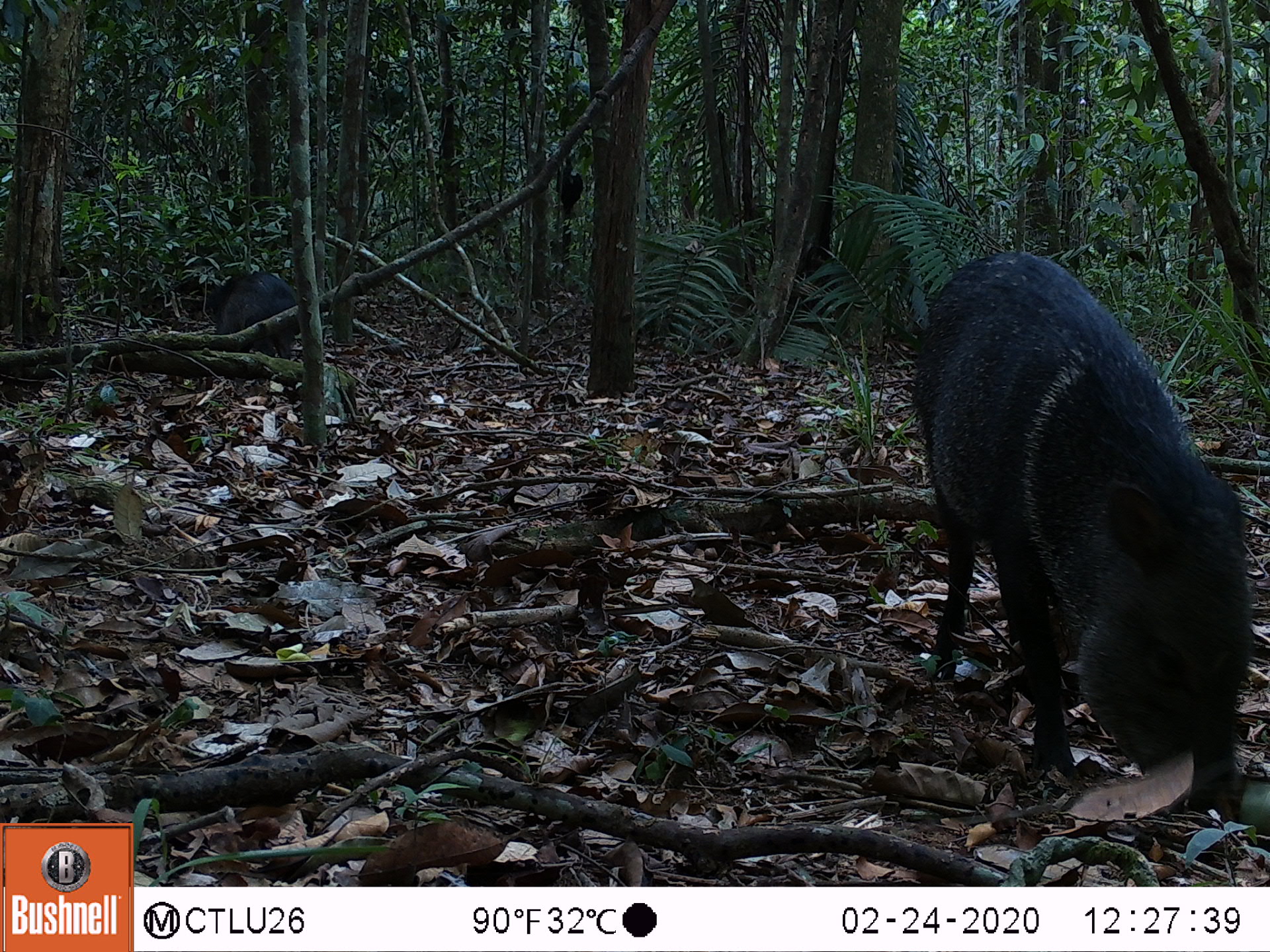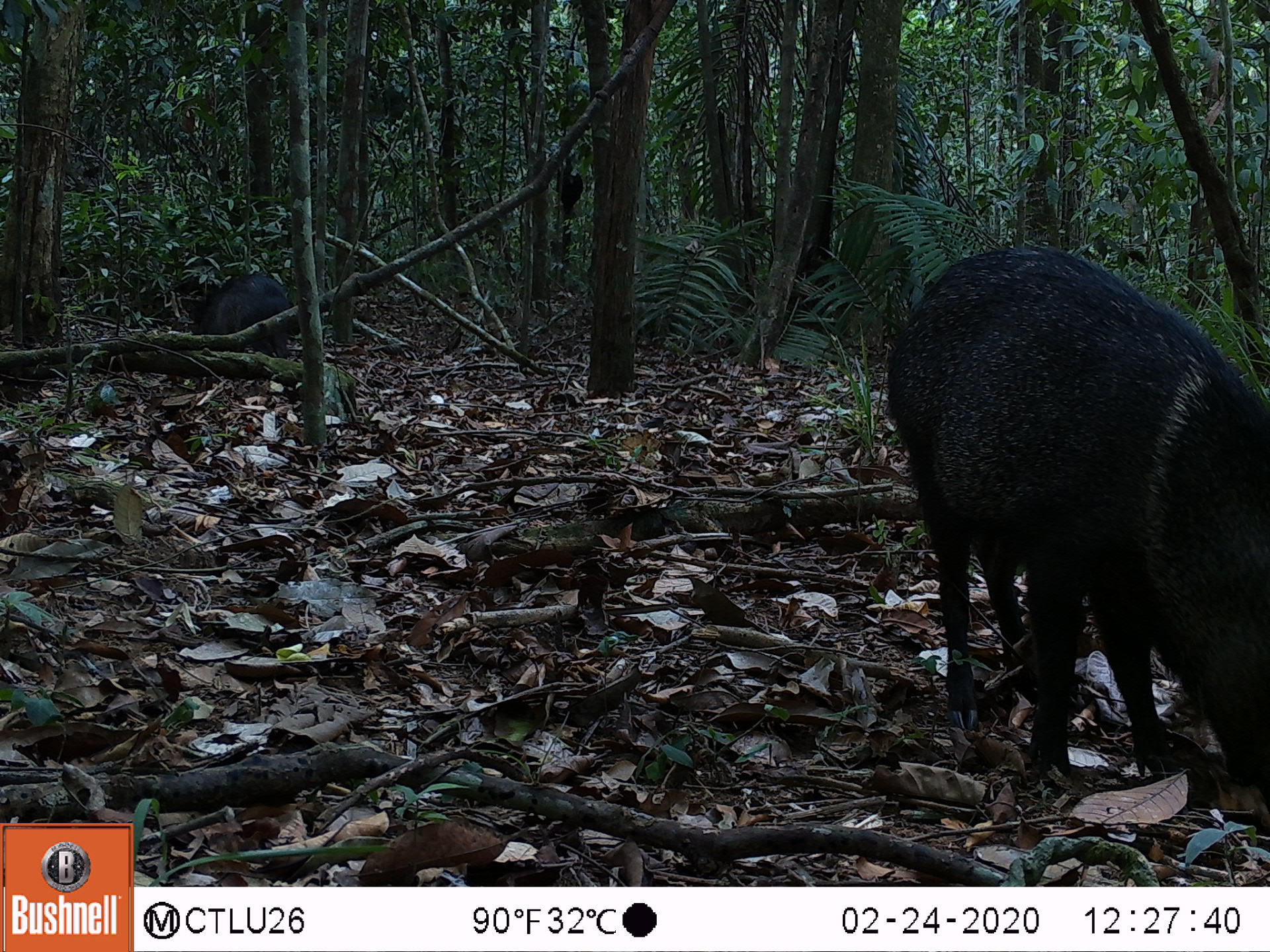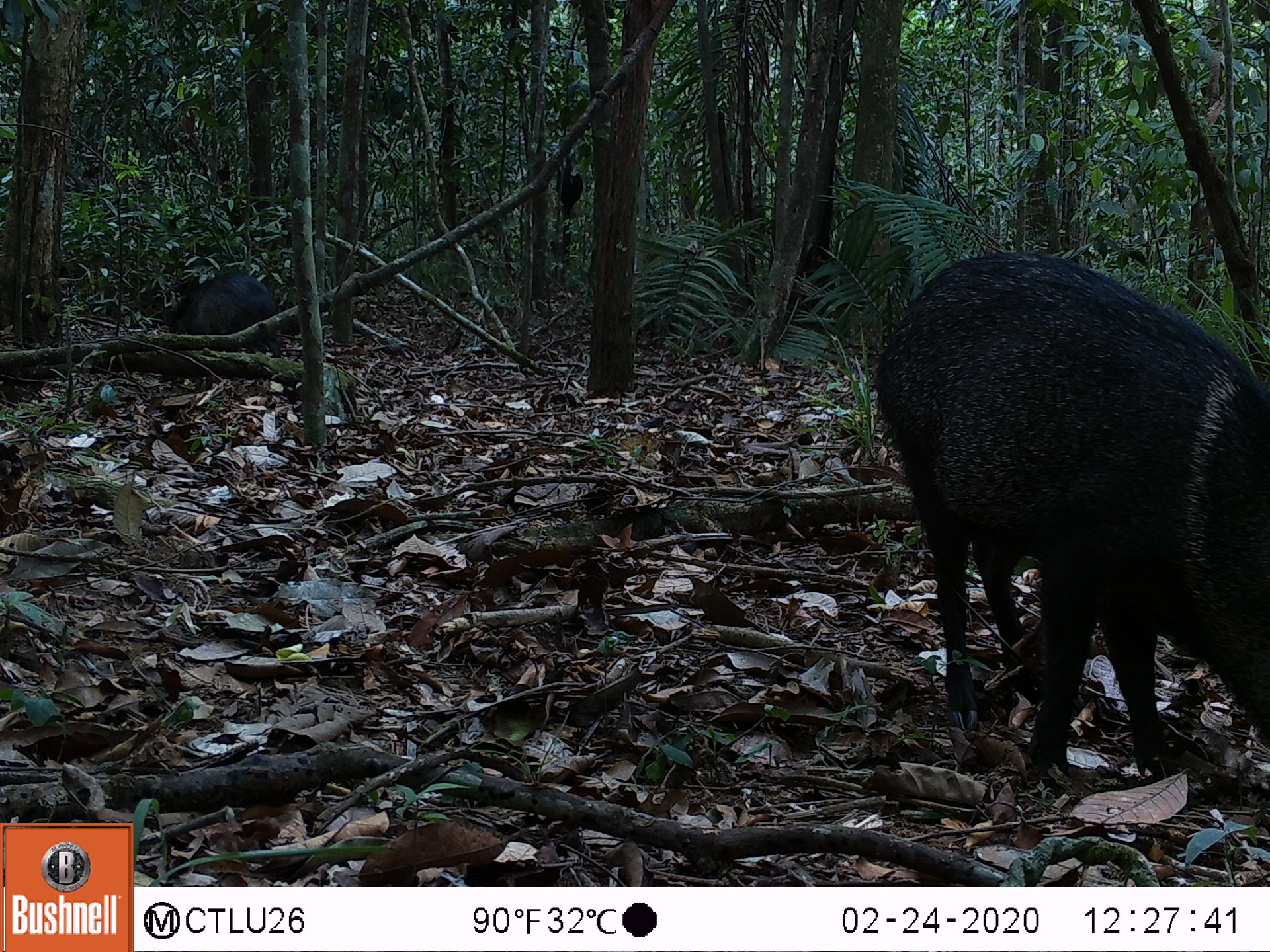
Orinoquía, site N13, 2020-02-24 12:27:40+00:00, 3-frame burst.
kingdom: Animalia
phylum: Chordata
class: Mammalia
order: Artiodactyla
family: Tayassuidae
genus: Pecari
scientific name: Pecari tajacu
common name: collared peccary